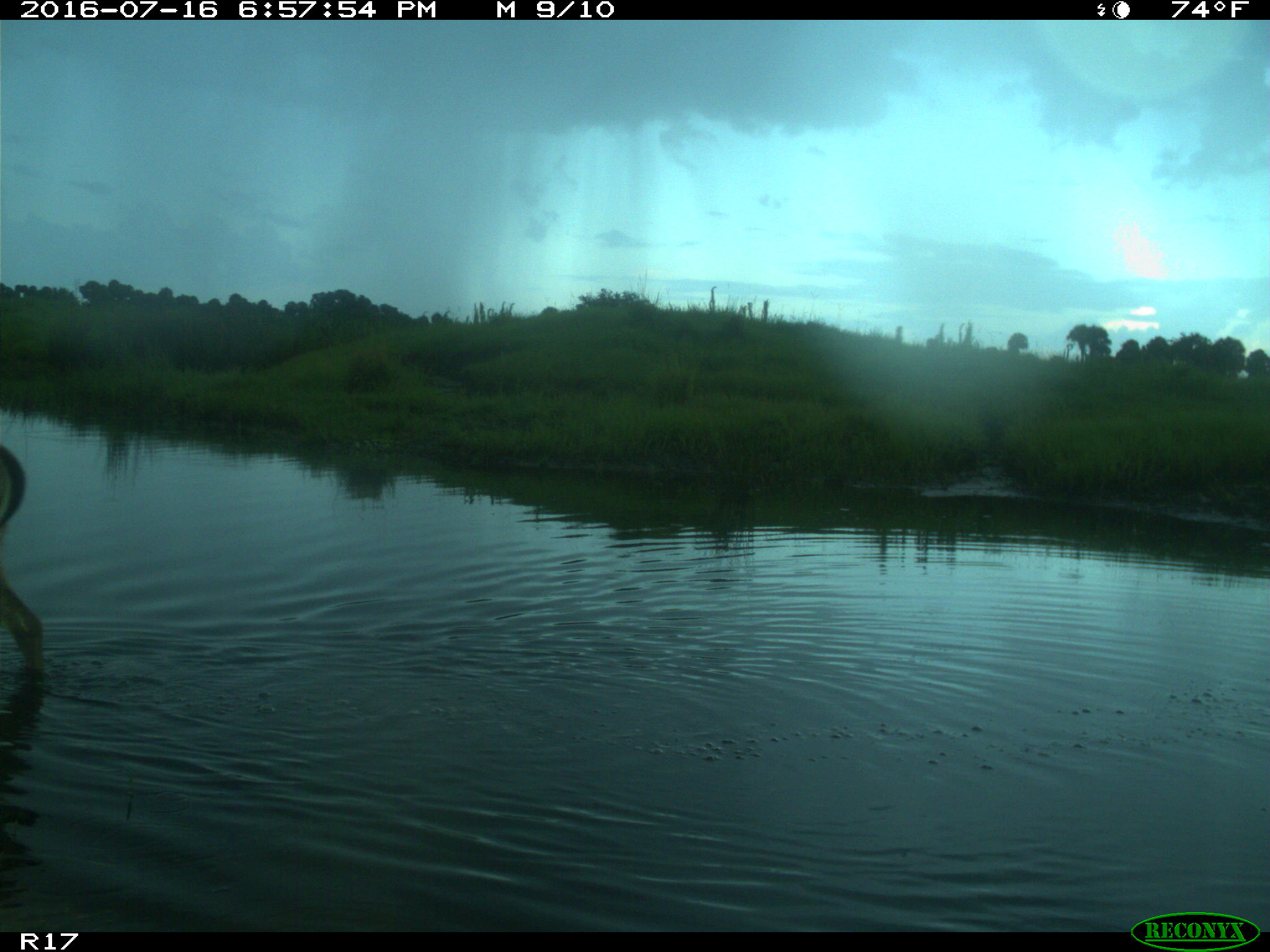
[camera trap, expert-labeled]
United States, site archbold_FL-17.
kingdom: Animalia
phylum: Chordata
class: Mammalia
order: Artiodactyla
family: Cervidae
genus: Odocoileus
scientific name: Odocoileus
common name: deer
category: unidentified deer